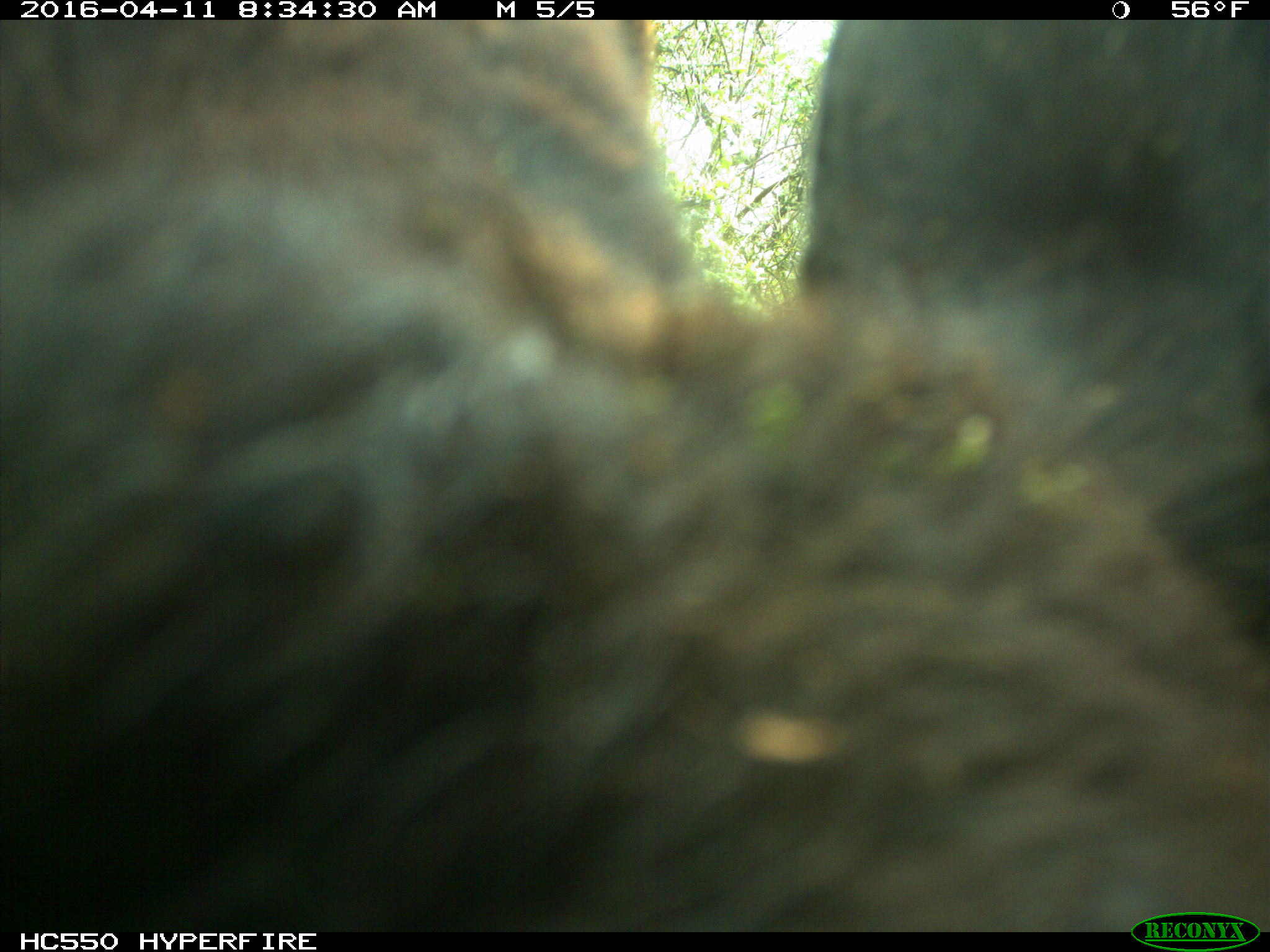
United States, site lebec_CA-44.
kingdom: Animalia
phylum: Chordata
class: Mammalia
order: Artiodactyla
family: Bovidae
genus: Bos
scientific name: Bos taurus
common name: domestic cow